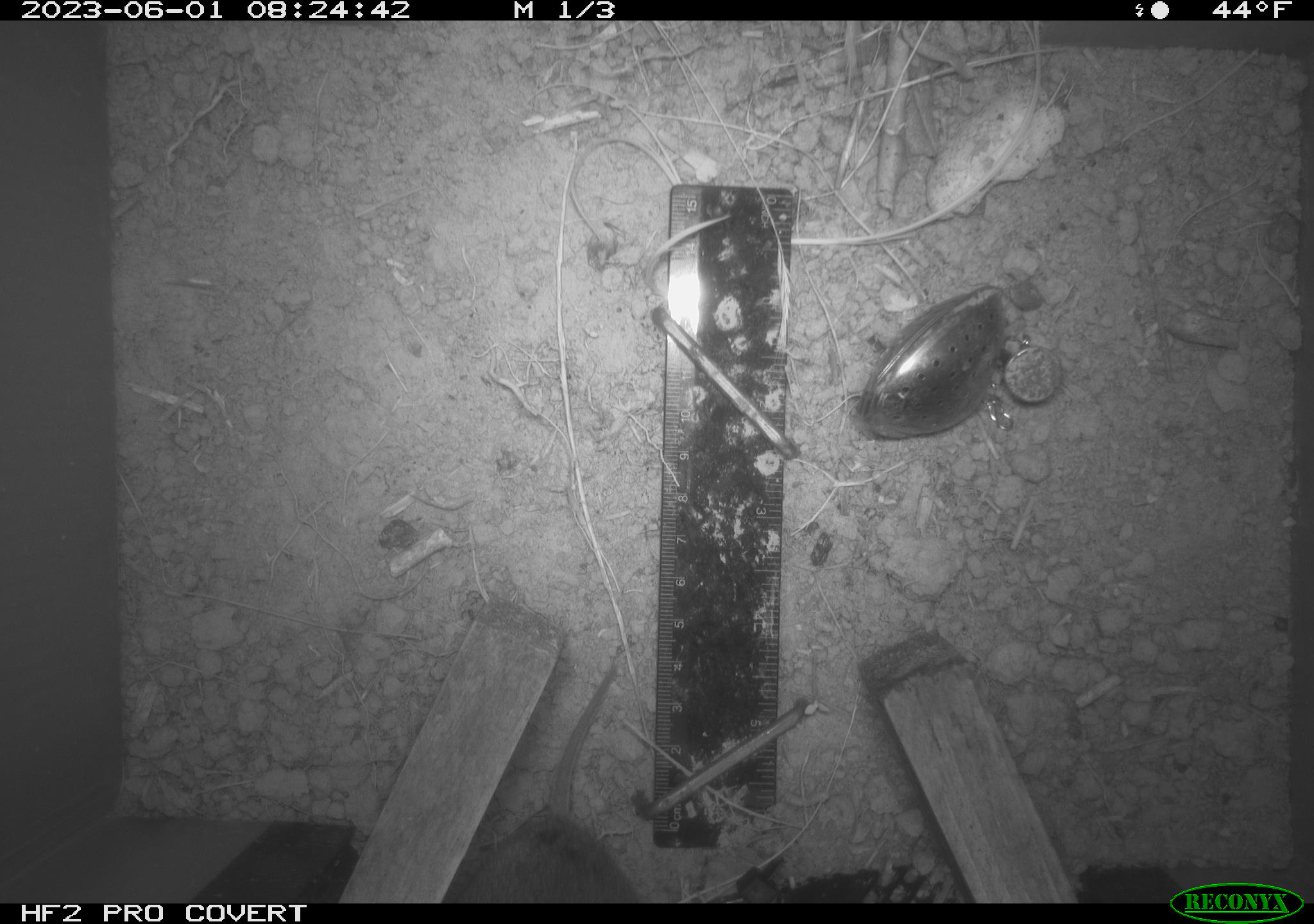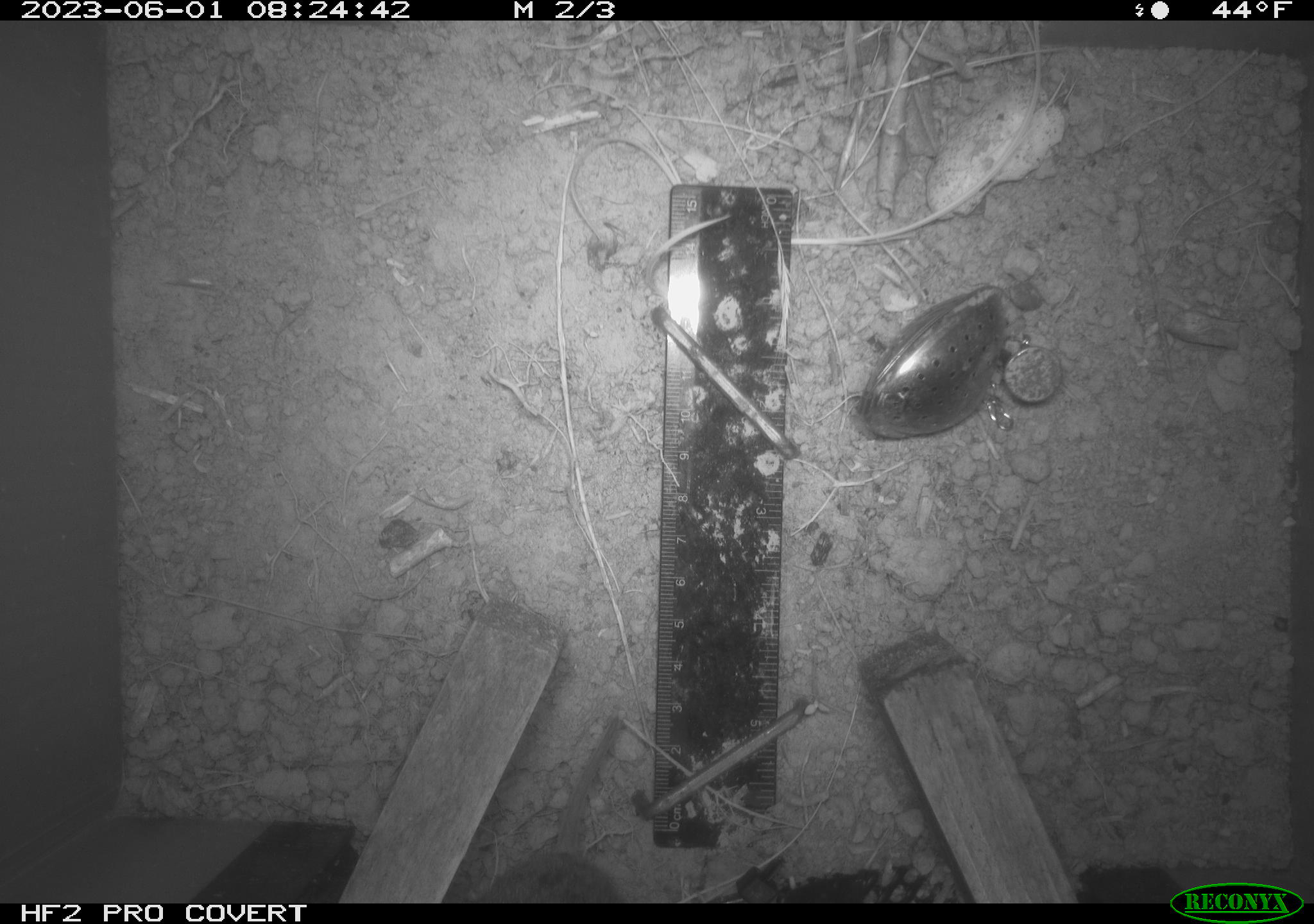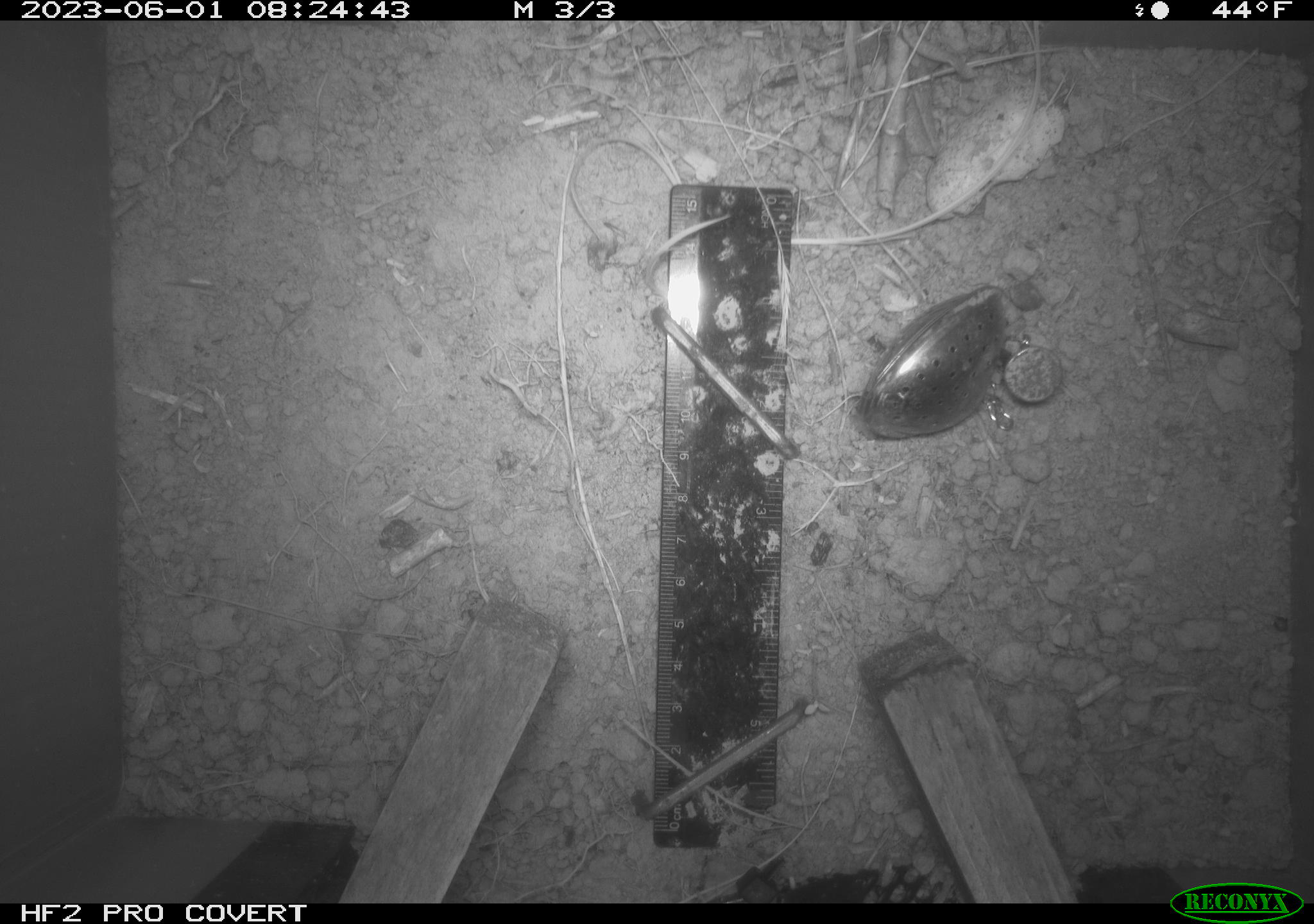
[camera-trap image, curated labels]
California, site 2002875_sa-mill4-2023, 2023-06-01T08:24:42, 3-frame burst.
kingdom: Animalia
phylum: Chordata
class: Mammalia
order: Rodentia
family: Cricetidae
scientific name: Arvicolinae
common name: voles, lemmings, and muskrats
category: arvicolinae subfamily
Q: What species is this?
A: Arvicolinae subfamily (voles, lemmings, and muskrats) (Arvicolinae).